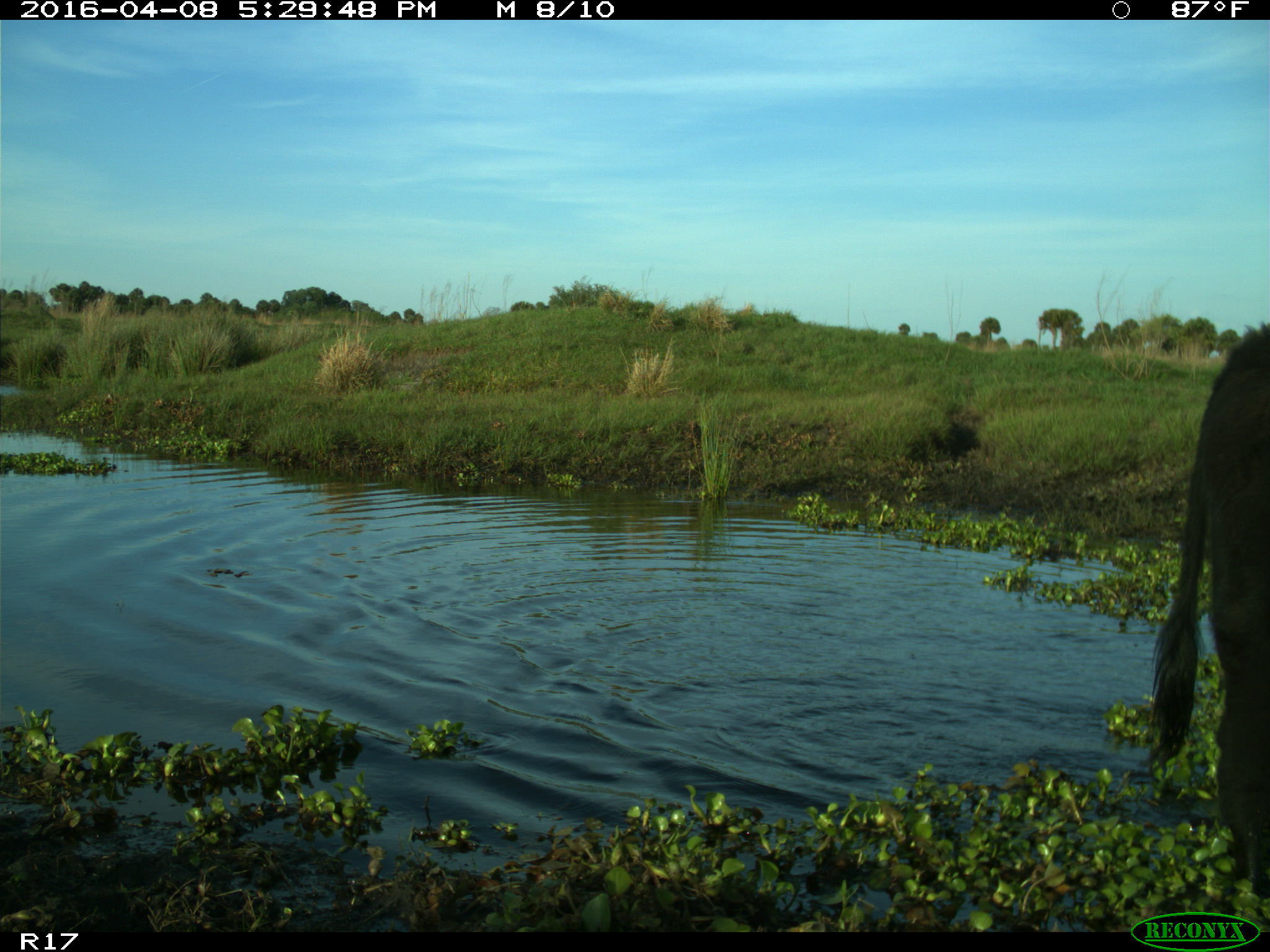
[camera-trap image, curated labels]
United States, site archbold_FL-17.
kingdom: Animalia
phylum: Chordata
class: Mammalia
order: Artiodactyla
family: Bovidae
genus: Bos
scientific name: Bos taurus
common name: domestic cow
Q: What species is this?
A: Bos taurus (domestic cow).